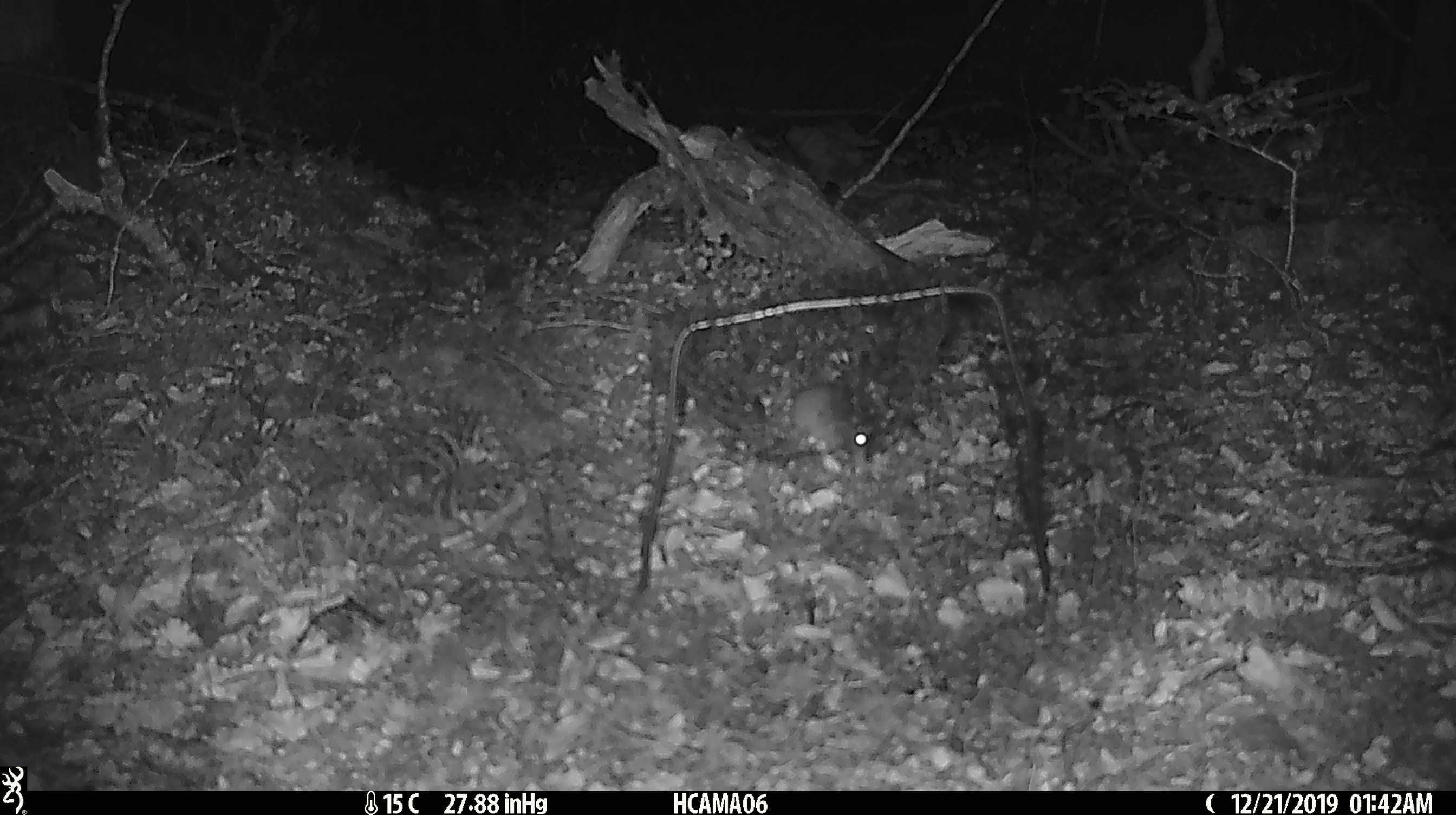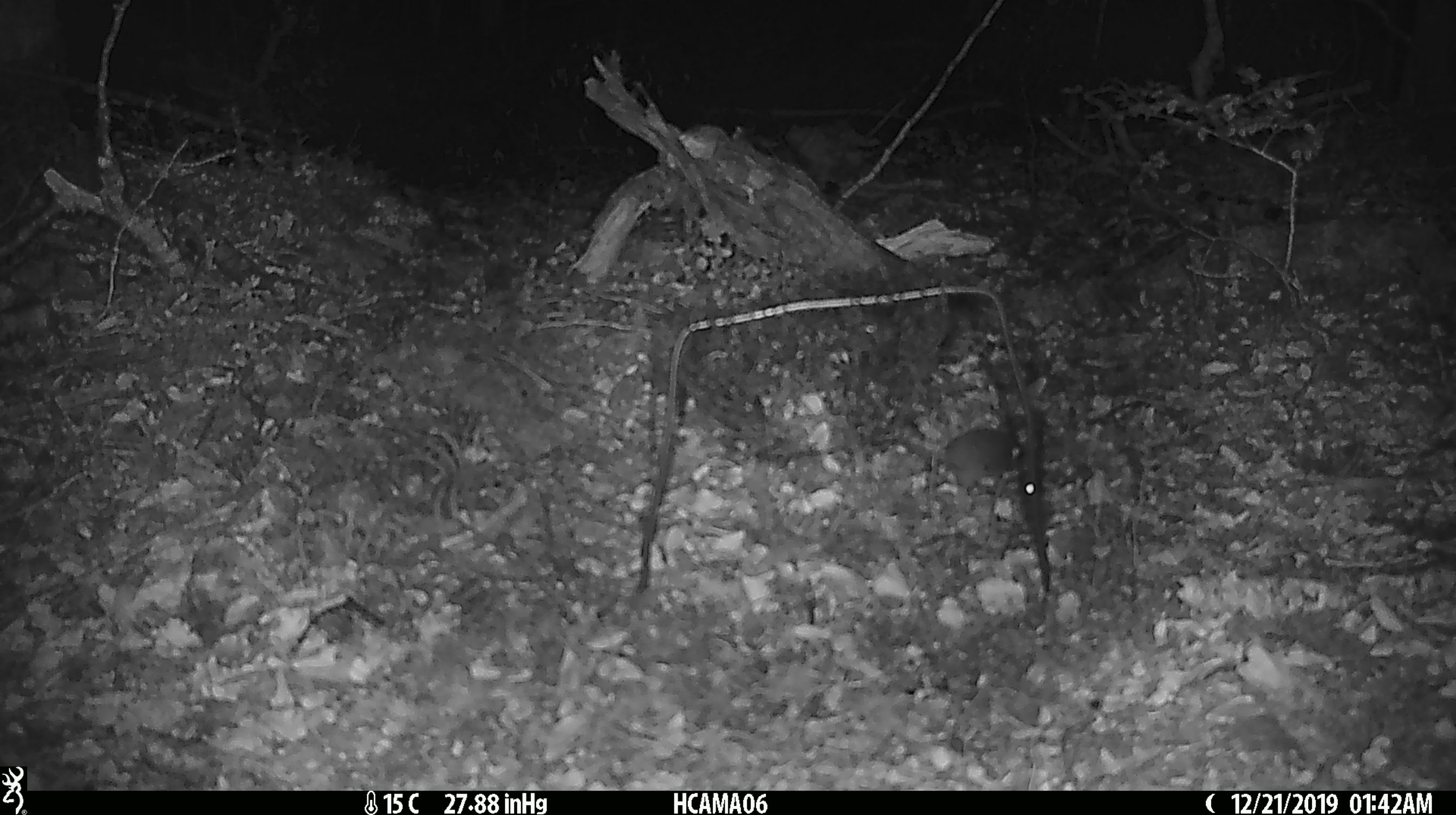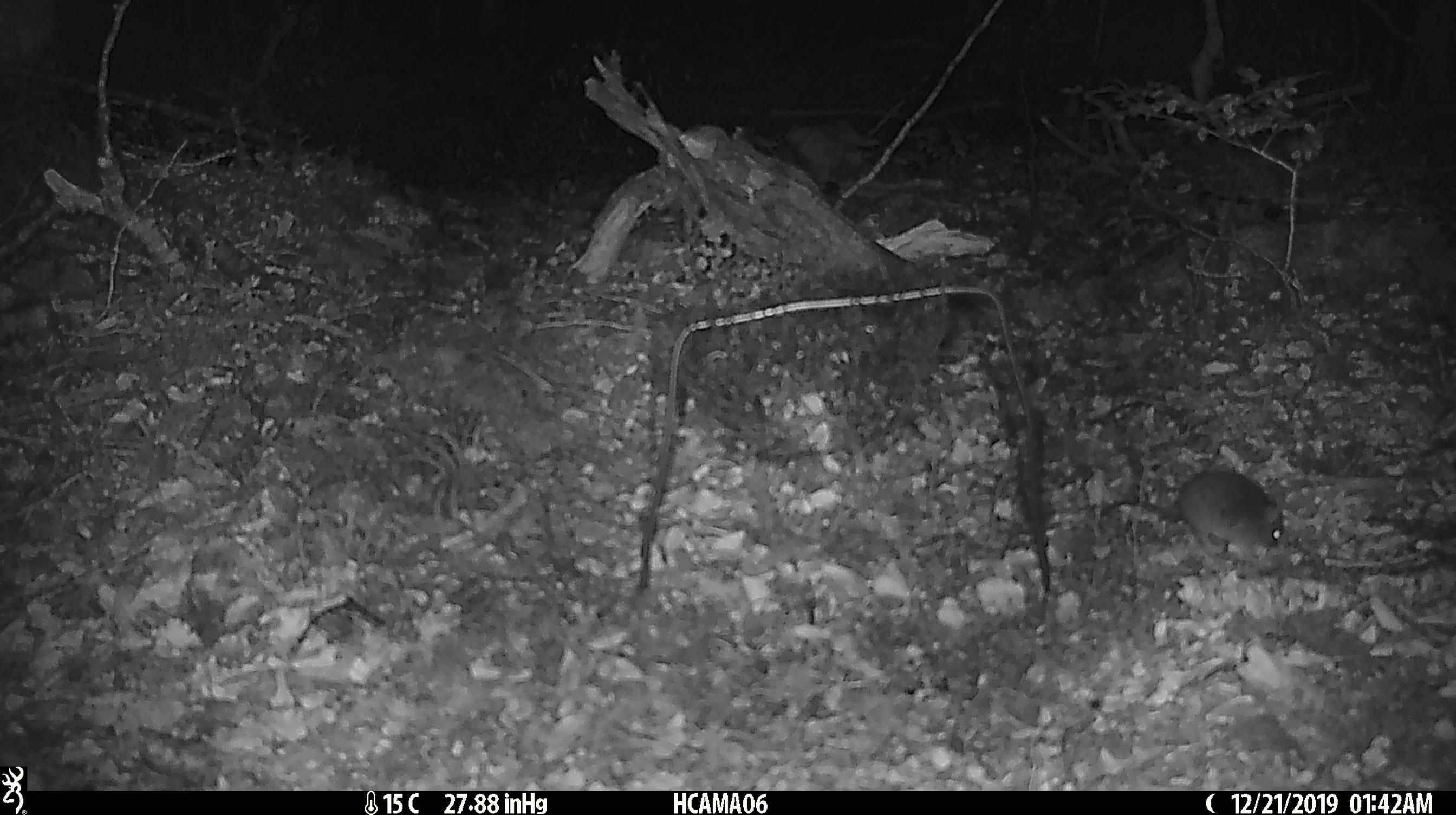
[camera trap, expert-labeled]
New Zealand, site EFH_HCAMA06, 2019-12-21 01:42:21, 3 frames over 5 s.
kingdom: Animalia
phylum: Chordata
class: Mammalia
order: Rodentia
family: Muridae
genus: Mus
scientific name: Mus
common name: mouse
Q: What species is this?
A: Mouse (Mus).